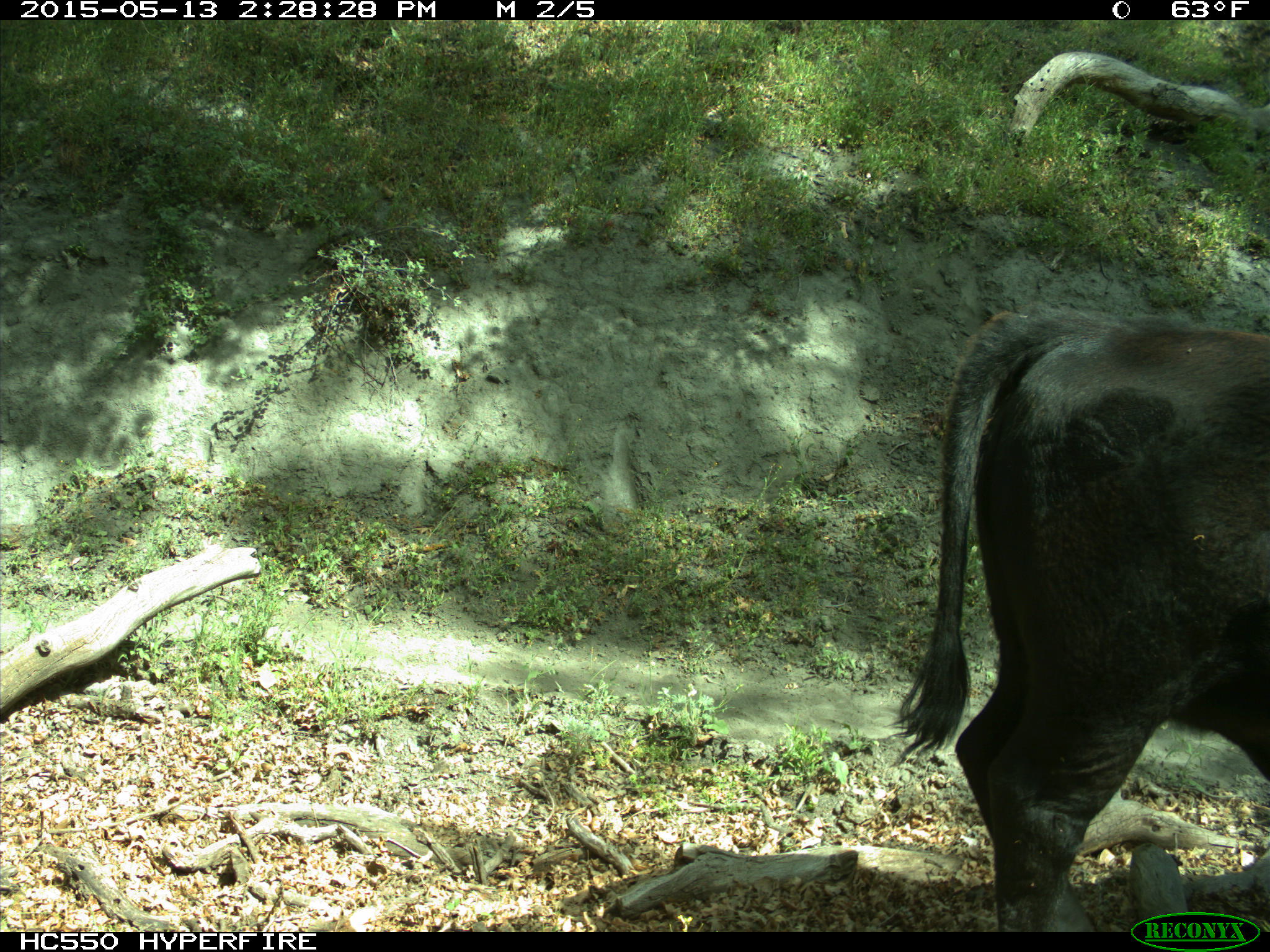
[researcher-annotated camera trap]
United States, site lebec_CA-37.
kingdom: Animalia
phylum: Chordata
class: Mammalia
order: Artiodactyla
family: Bovidae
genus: Bos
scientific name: Bos taurus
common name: domestic cow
Bos taurus (domestic cow).